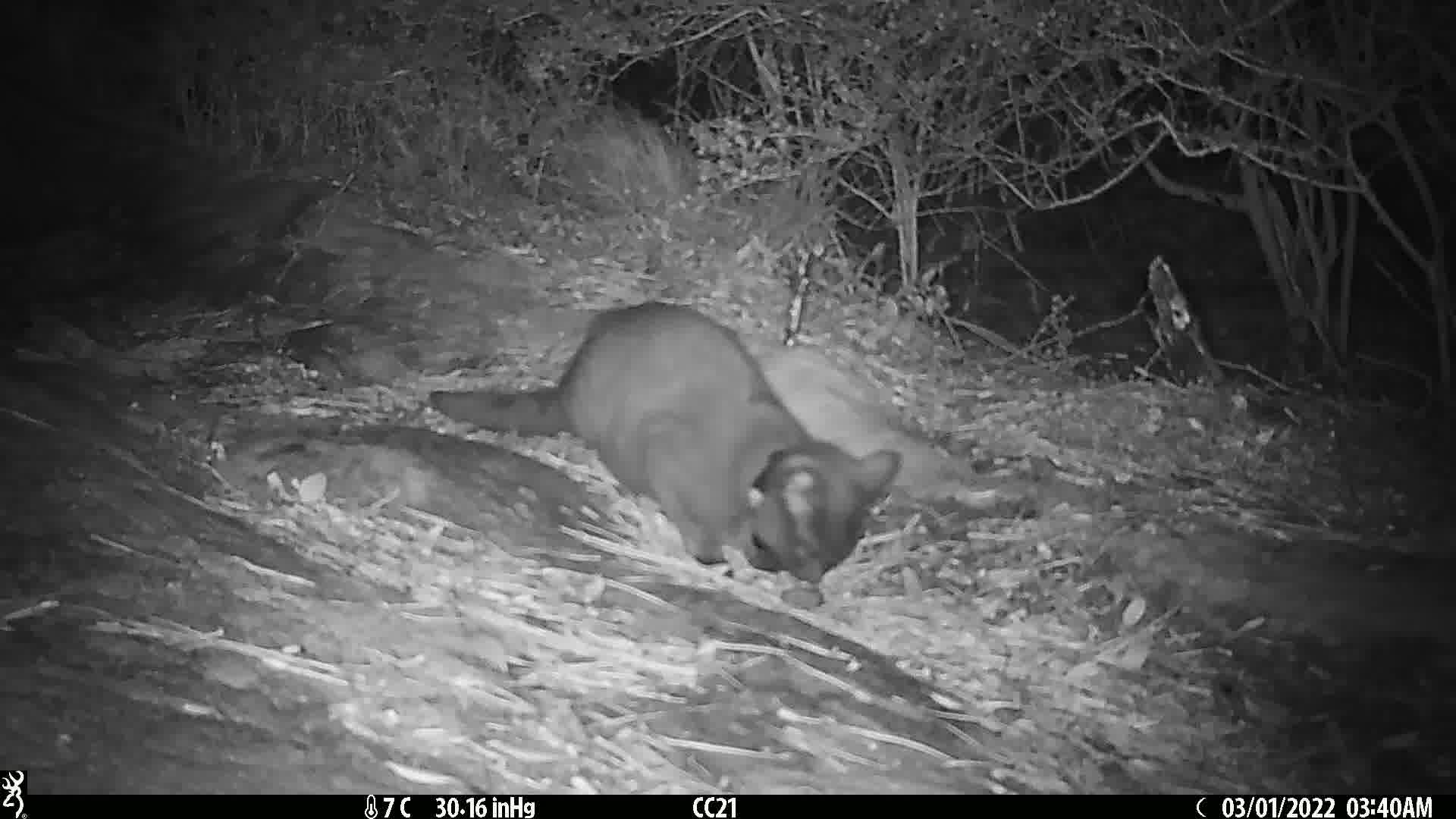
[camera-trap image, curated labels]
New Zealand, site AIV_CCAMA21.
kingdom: Animalia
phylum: Chordata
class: Mammalia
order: Carnivora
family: Felidae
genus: Felis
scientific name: Felis catus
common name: domestic cat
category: cat